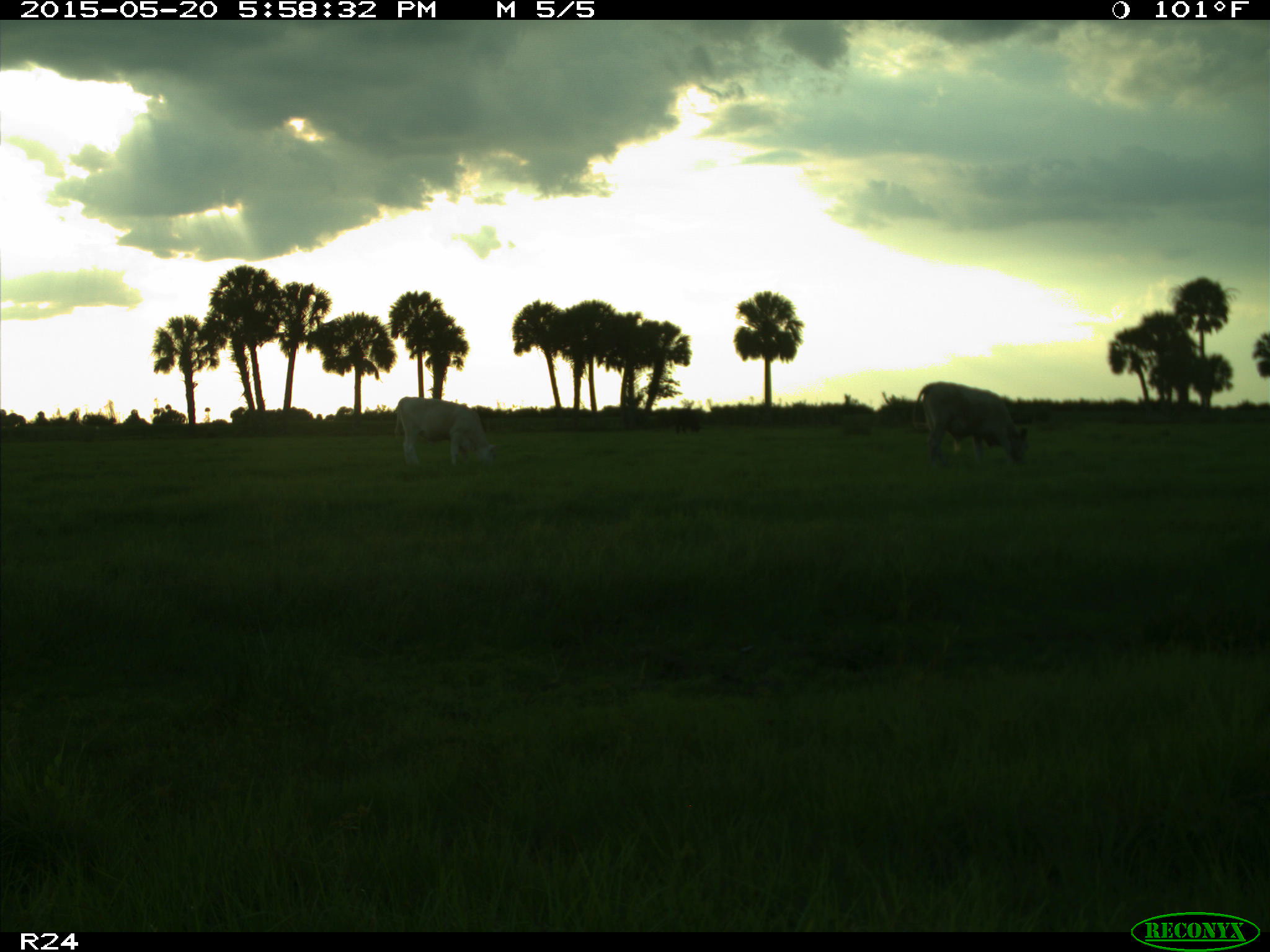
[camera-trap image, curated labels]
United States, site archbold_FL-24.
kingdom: Animalia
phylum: Chordata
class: Mammalia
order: Artiodactyla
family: Bovidae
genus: Bos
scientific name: Bos taurus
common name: domestic cow